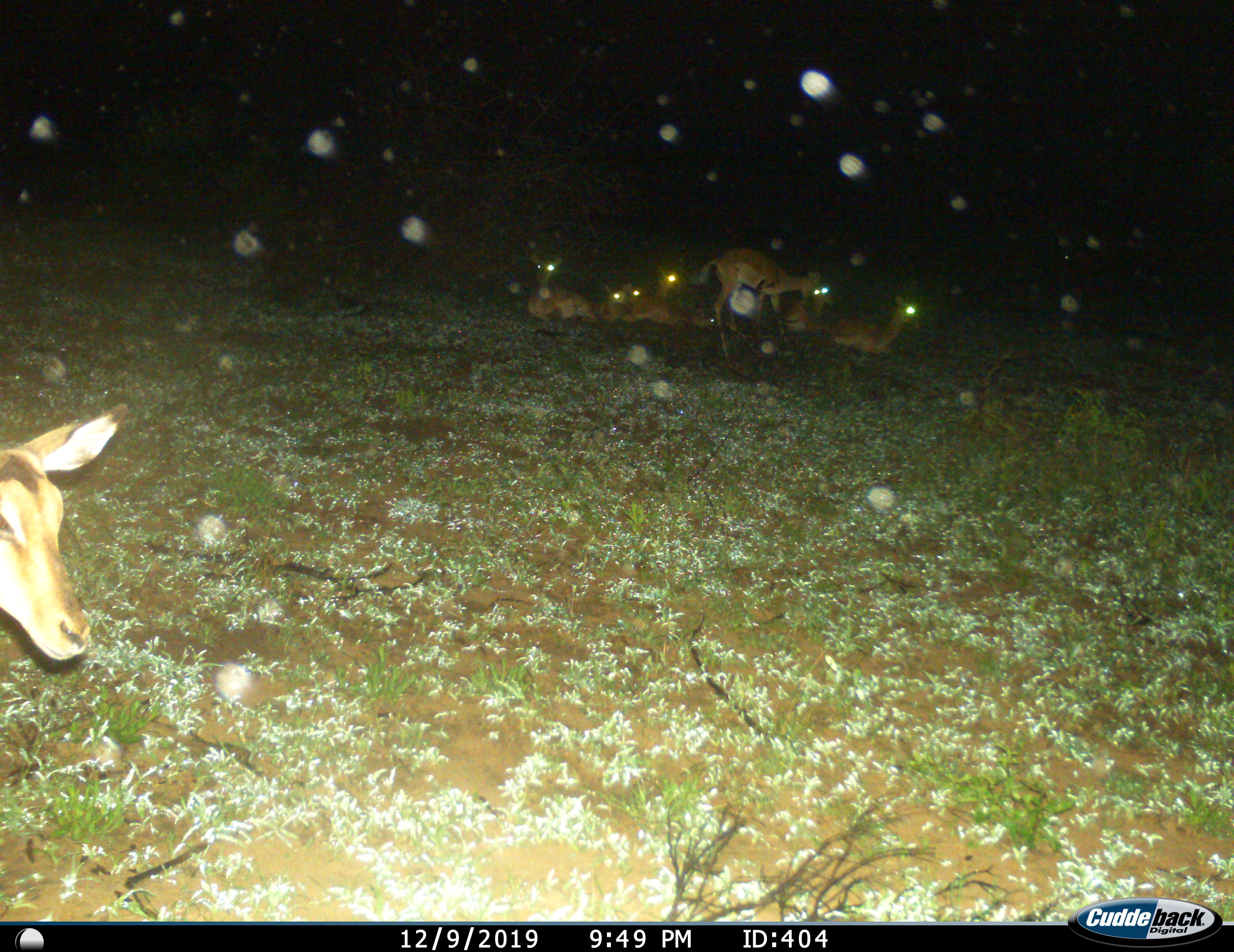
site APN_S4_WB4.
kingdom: Animalia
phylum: Chordata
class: Mammalia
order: Artiodactyla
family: Bovidae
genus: Aepyceros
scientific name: Aepyceros melampus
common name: impala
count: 8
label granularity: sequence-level